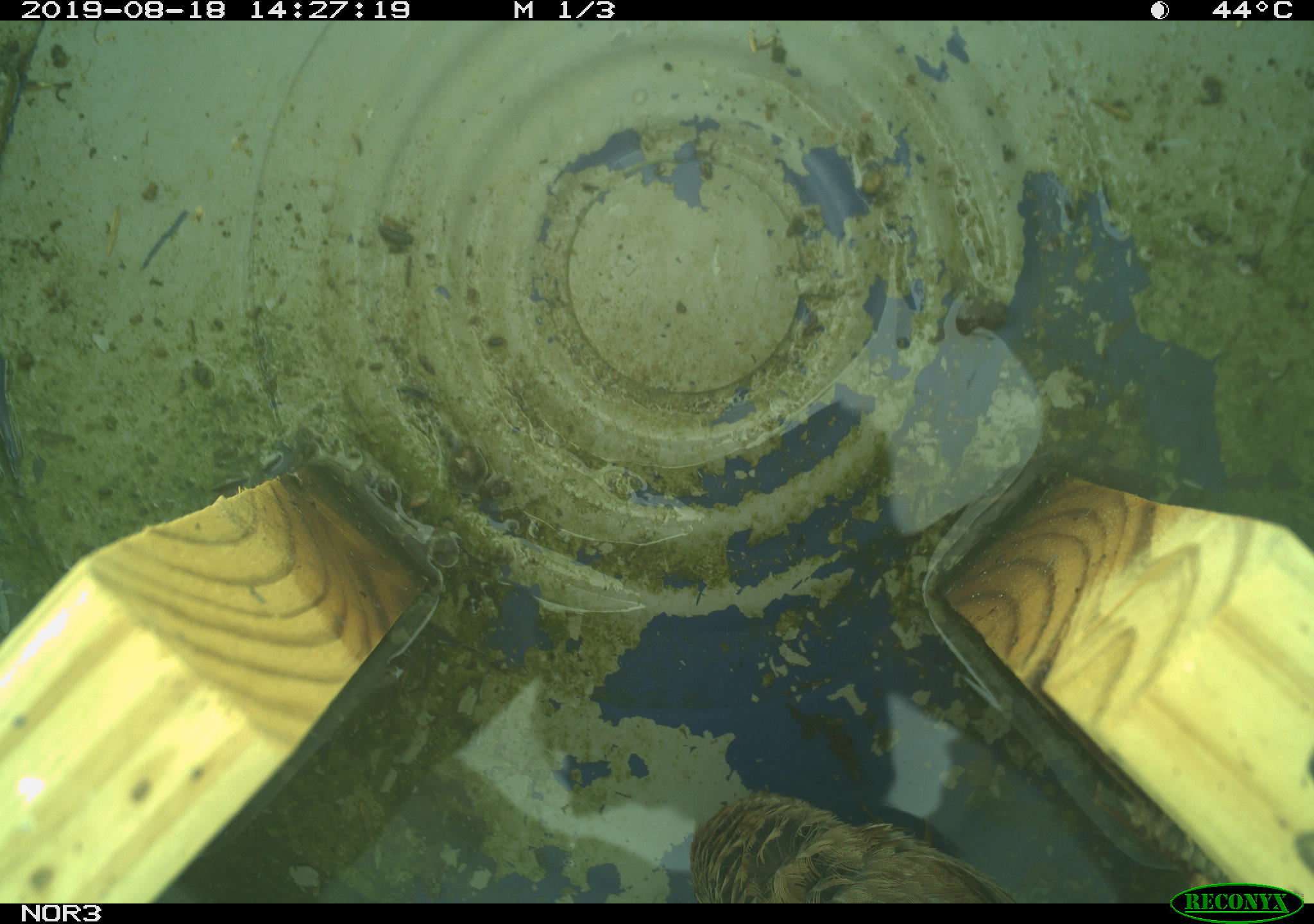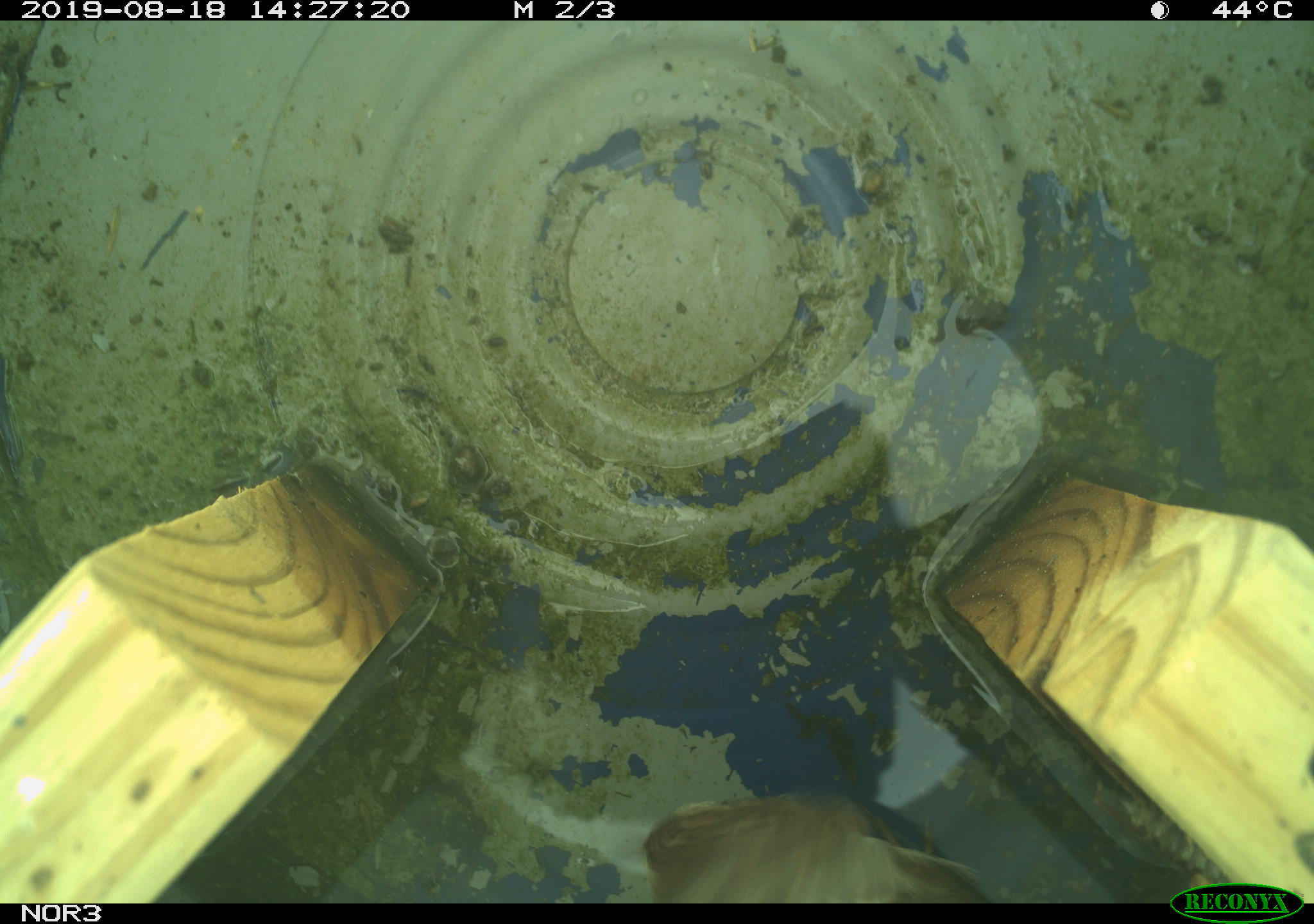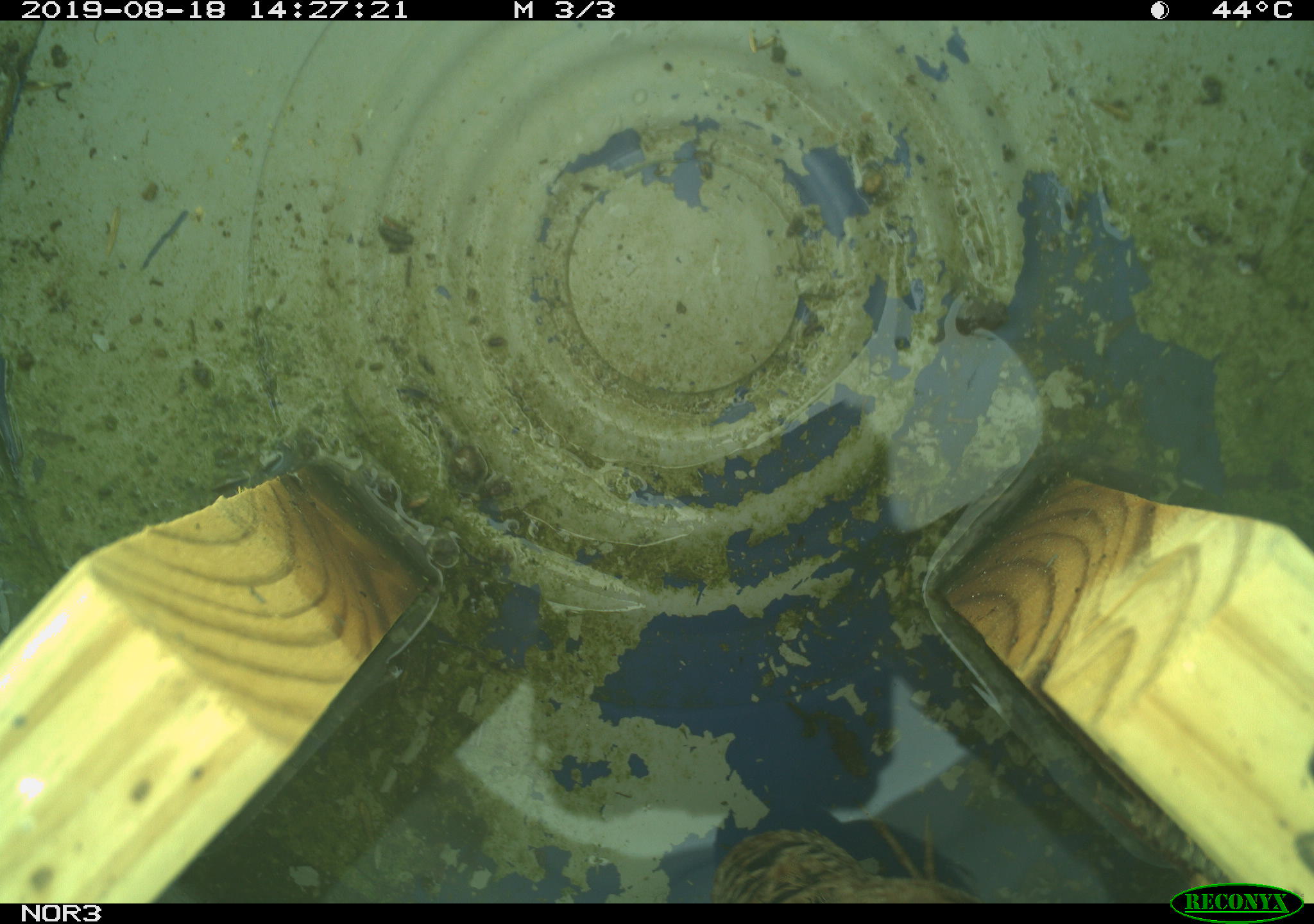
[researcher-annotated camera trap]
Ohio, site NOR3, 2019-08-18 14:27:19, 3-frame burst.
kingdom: Animalia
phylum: Chordata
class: Aves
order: Passeriformes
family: Passerellidae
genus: Melospiza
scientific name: Melospiza melodia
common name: song sparrow